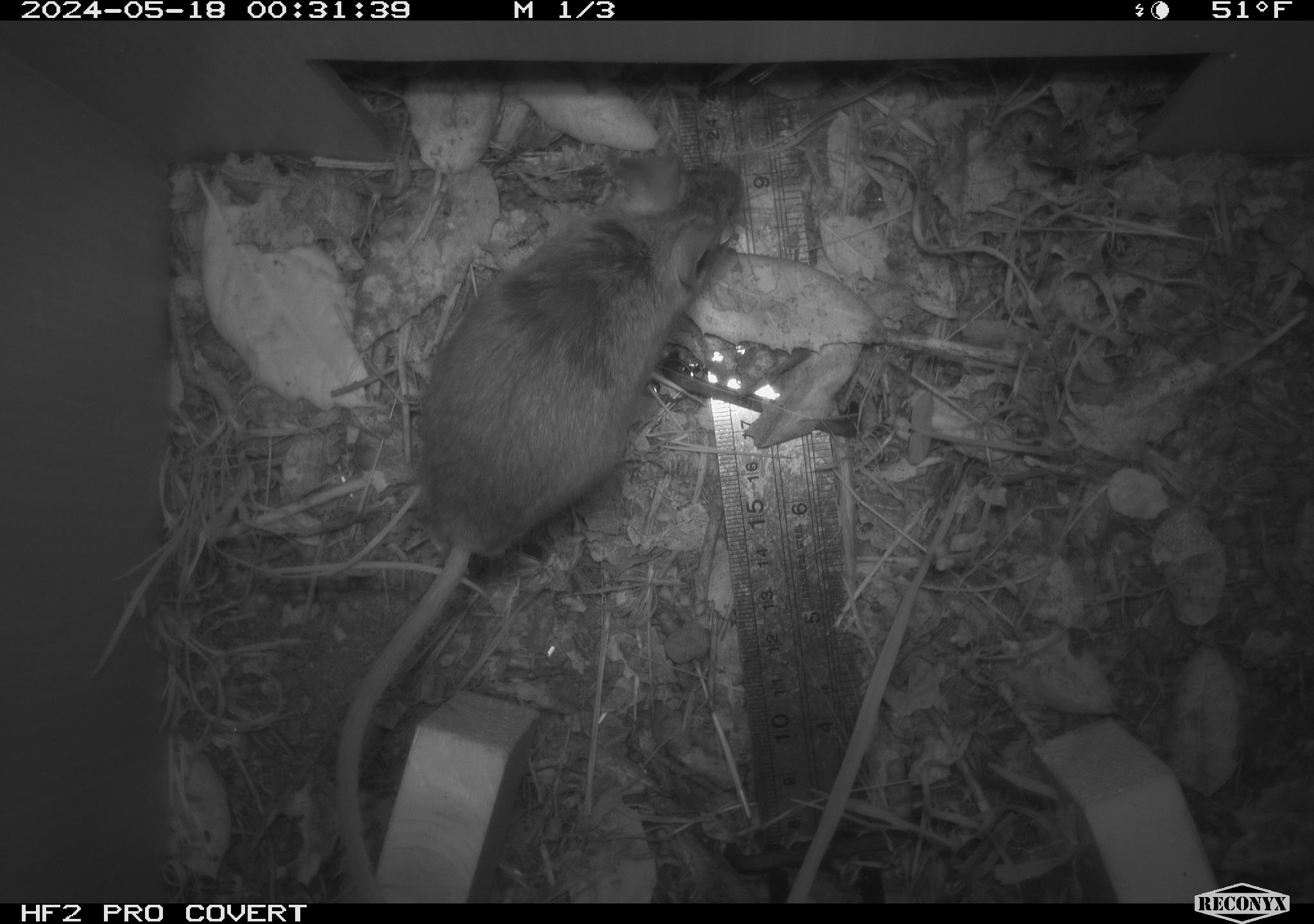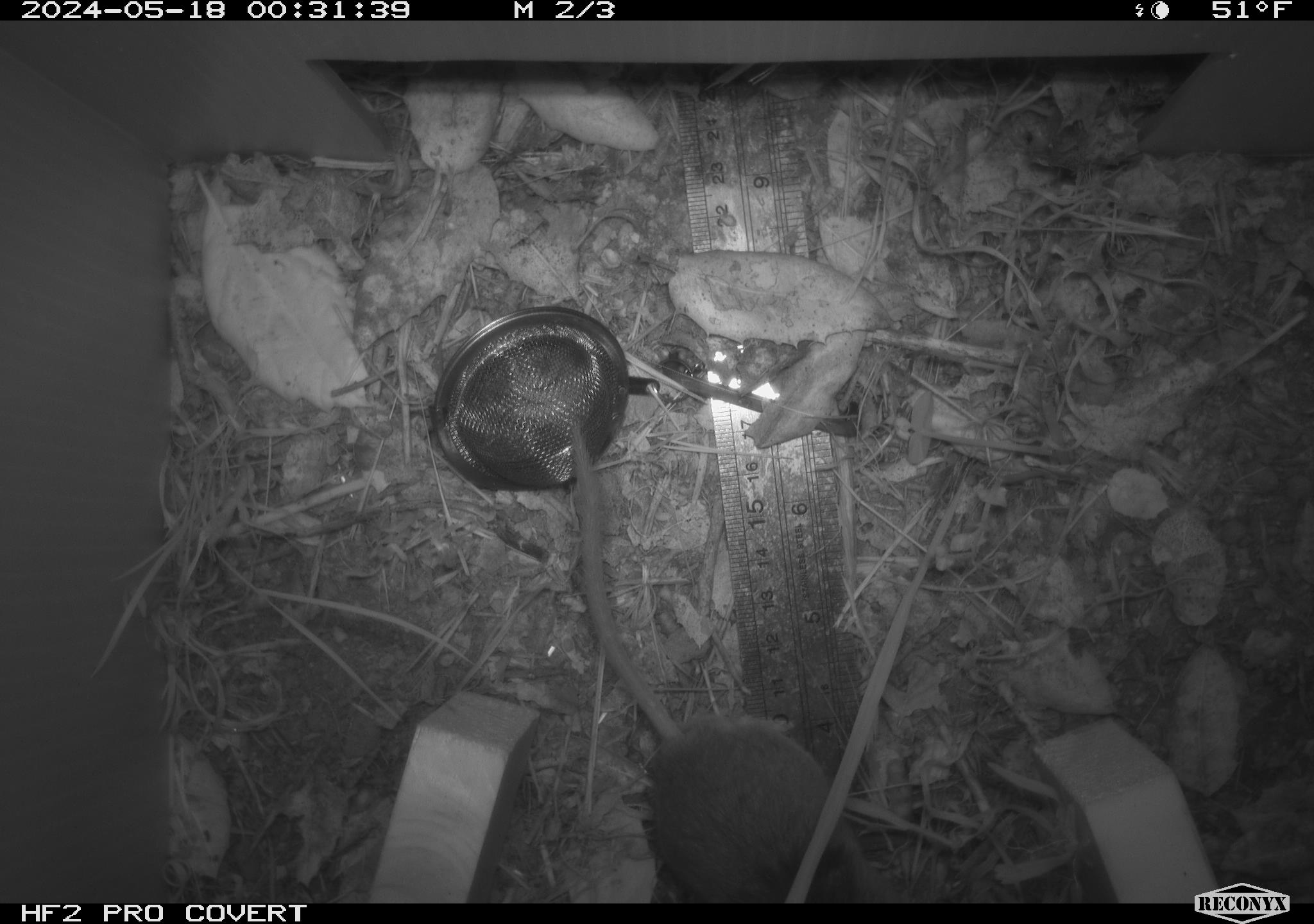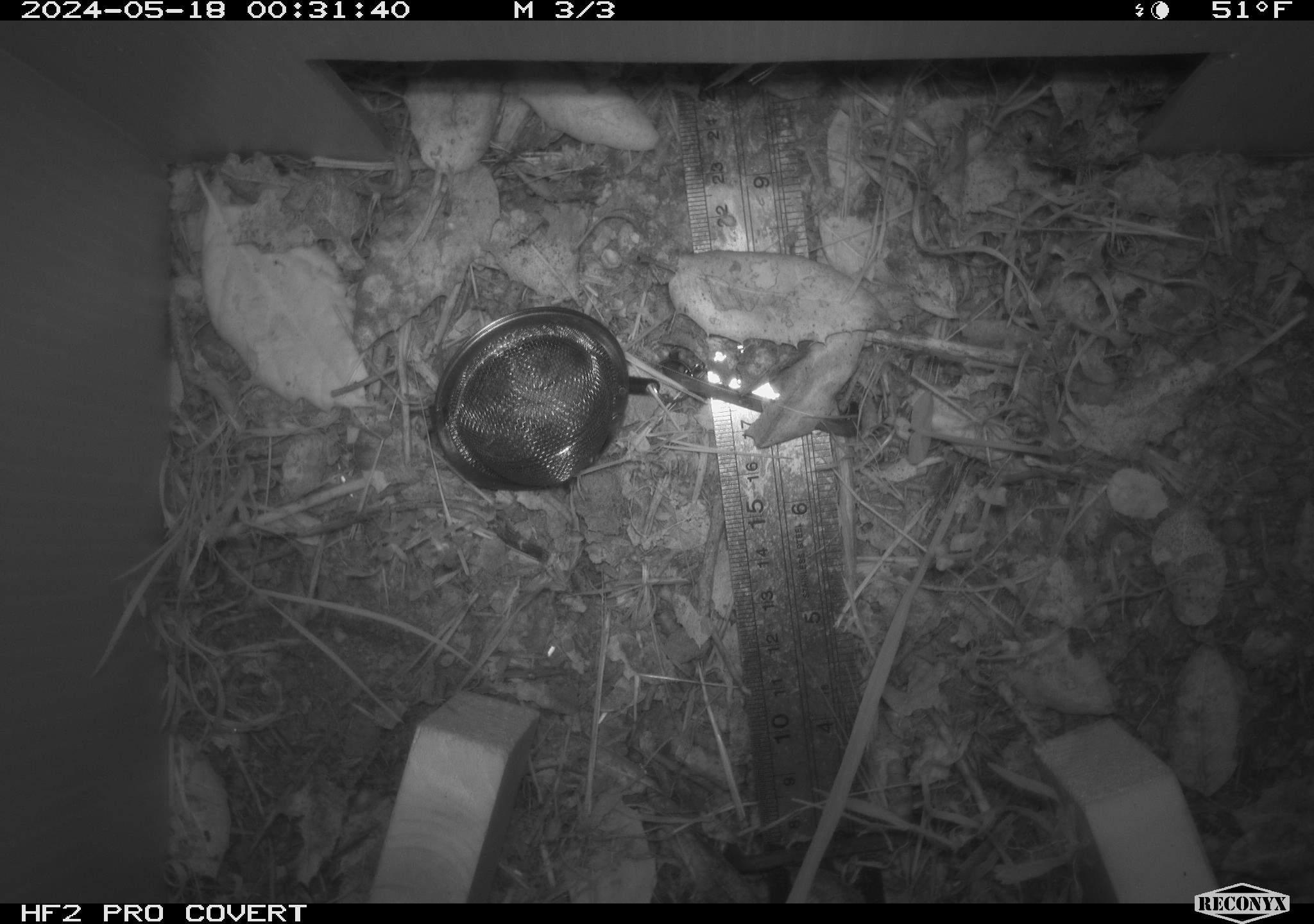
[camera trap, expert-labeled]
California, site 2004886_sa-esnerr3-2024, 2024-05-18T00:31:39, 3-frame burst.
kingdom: Animalia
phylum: Chordata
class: Mammalia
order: Rodentia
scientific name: Rodentia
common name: rodent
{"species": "rodent (Rodentia)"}